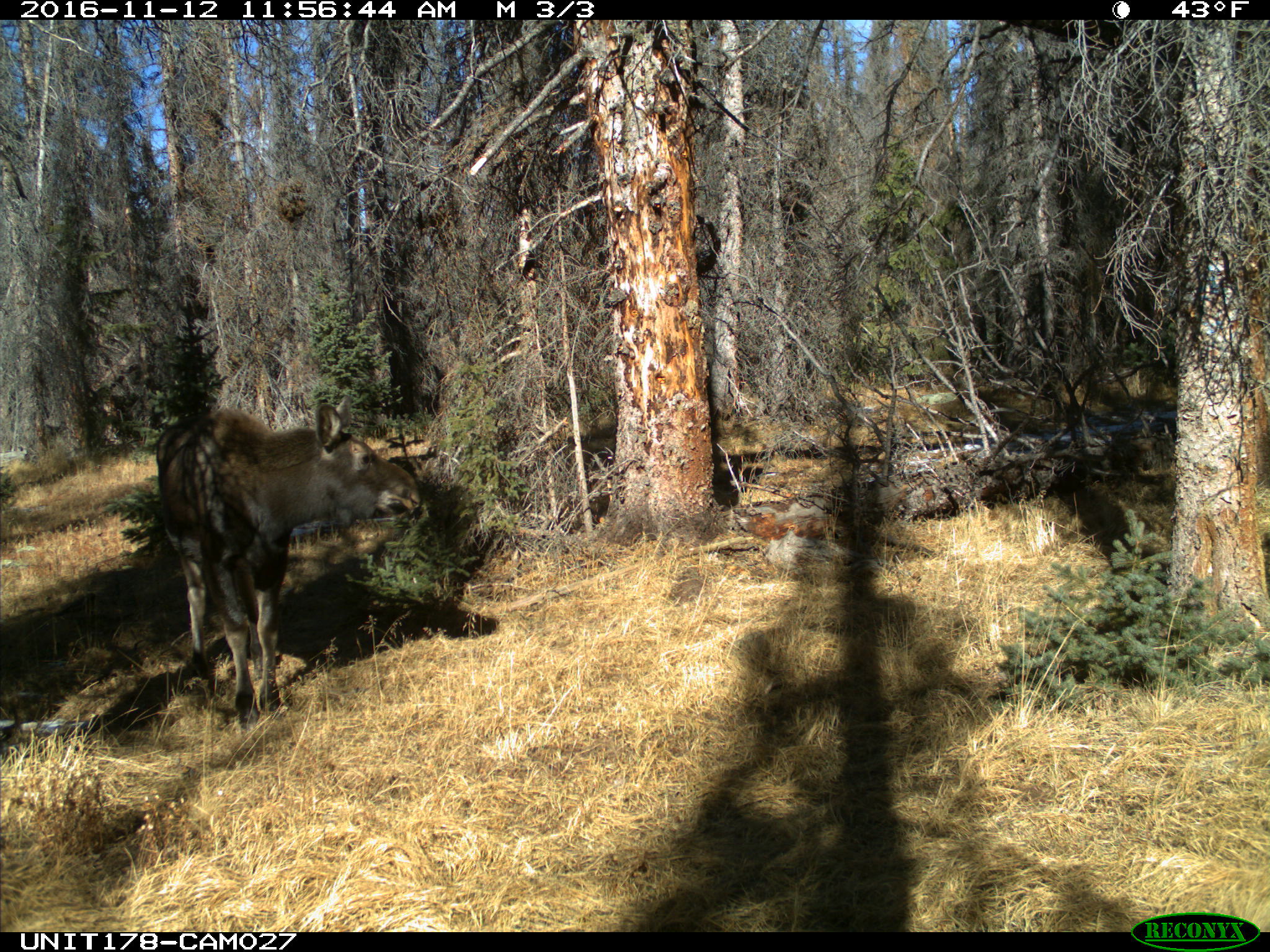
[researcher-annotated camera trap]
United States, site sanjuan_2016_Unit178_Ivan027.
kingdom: Animalia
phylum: Chordata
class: Mammalia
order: Artiodactyla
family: Cervidae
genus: Alces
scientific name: Alces alces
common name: moose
Alces alces (moose).